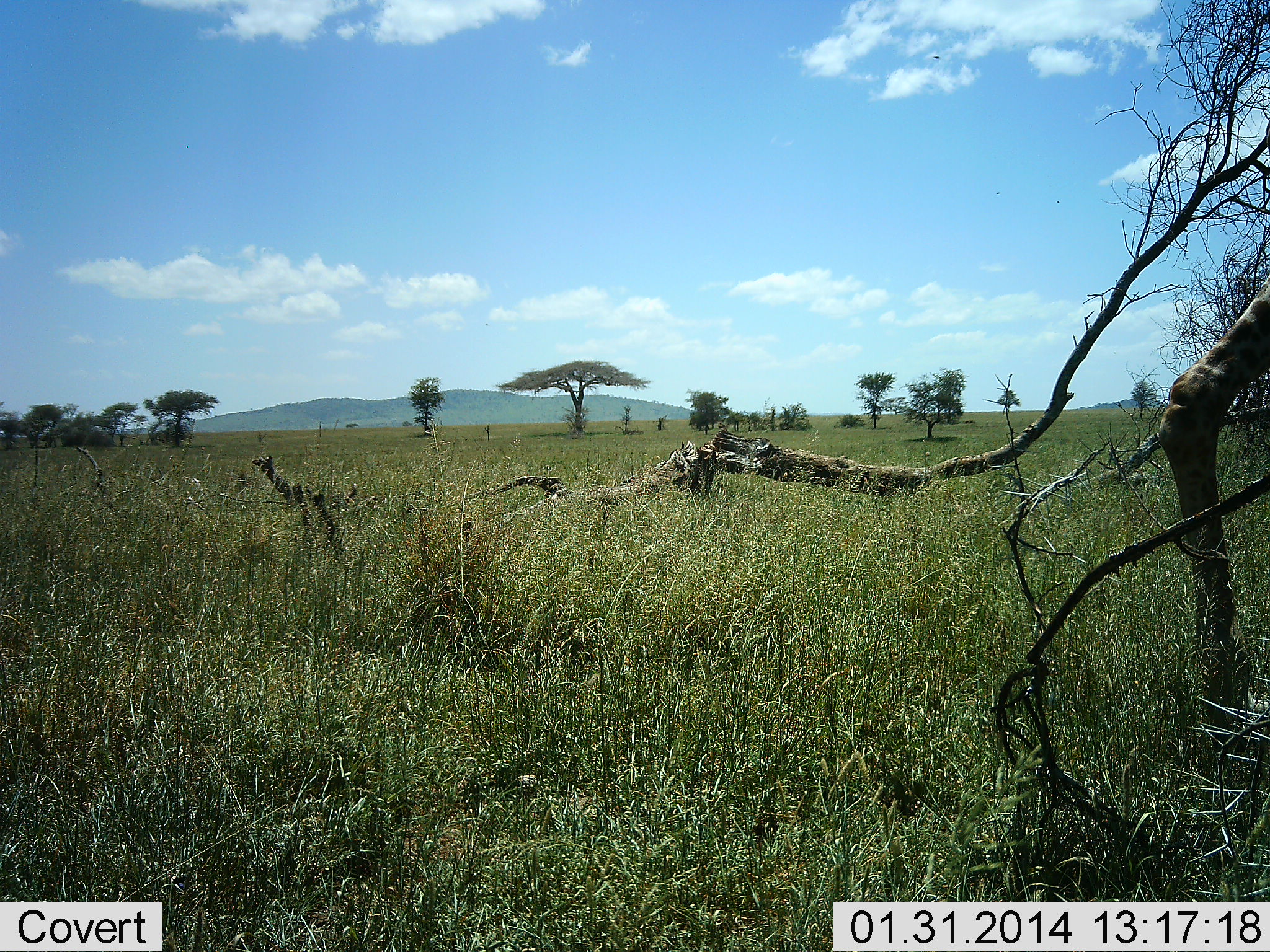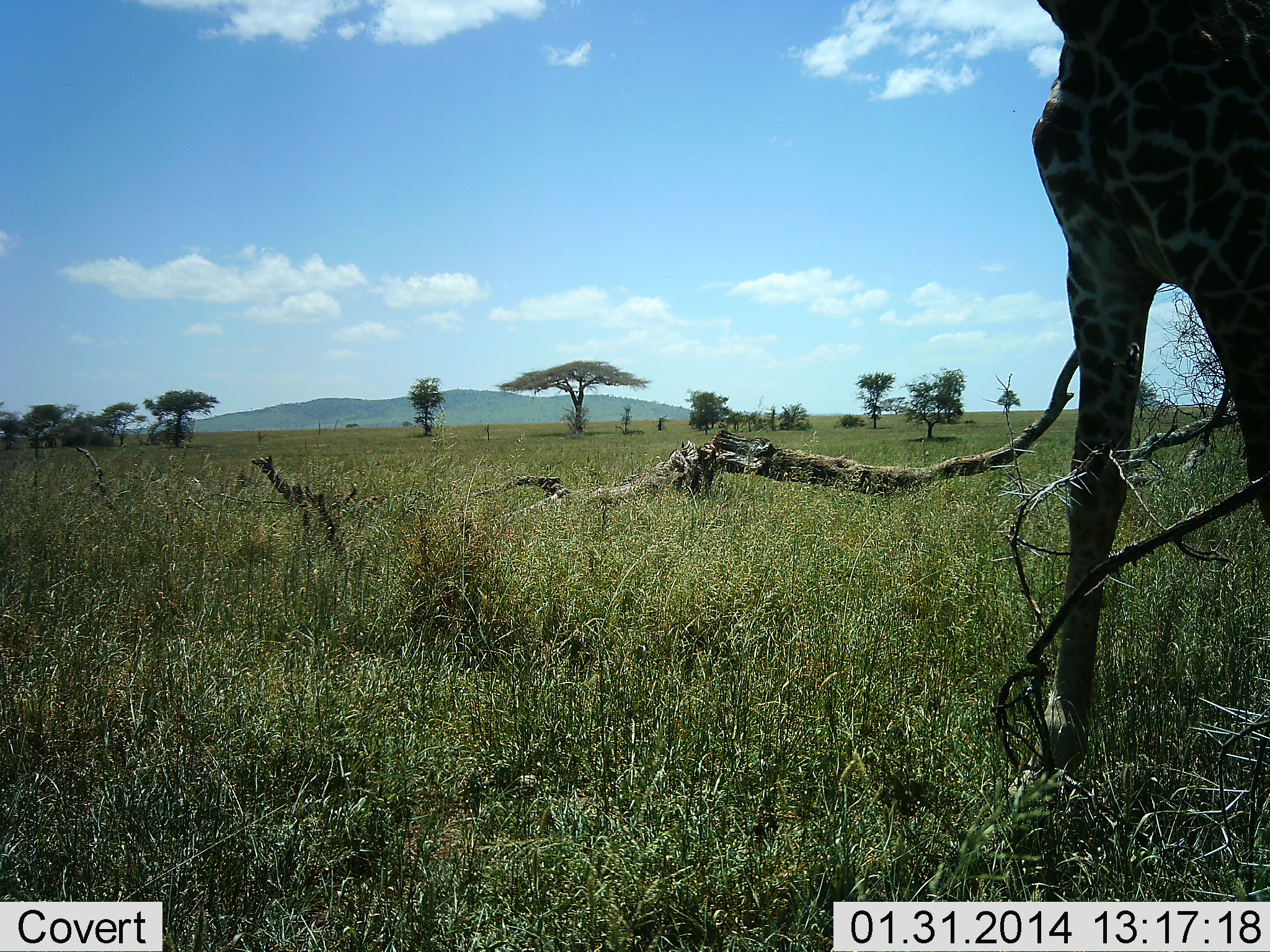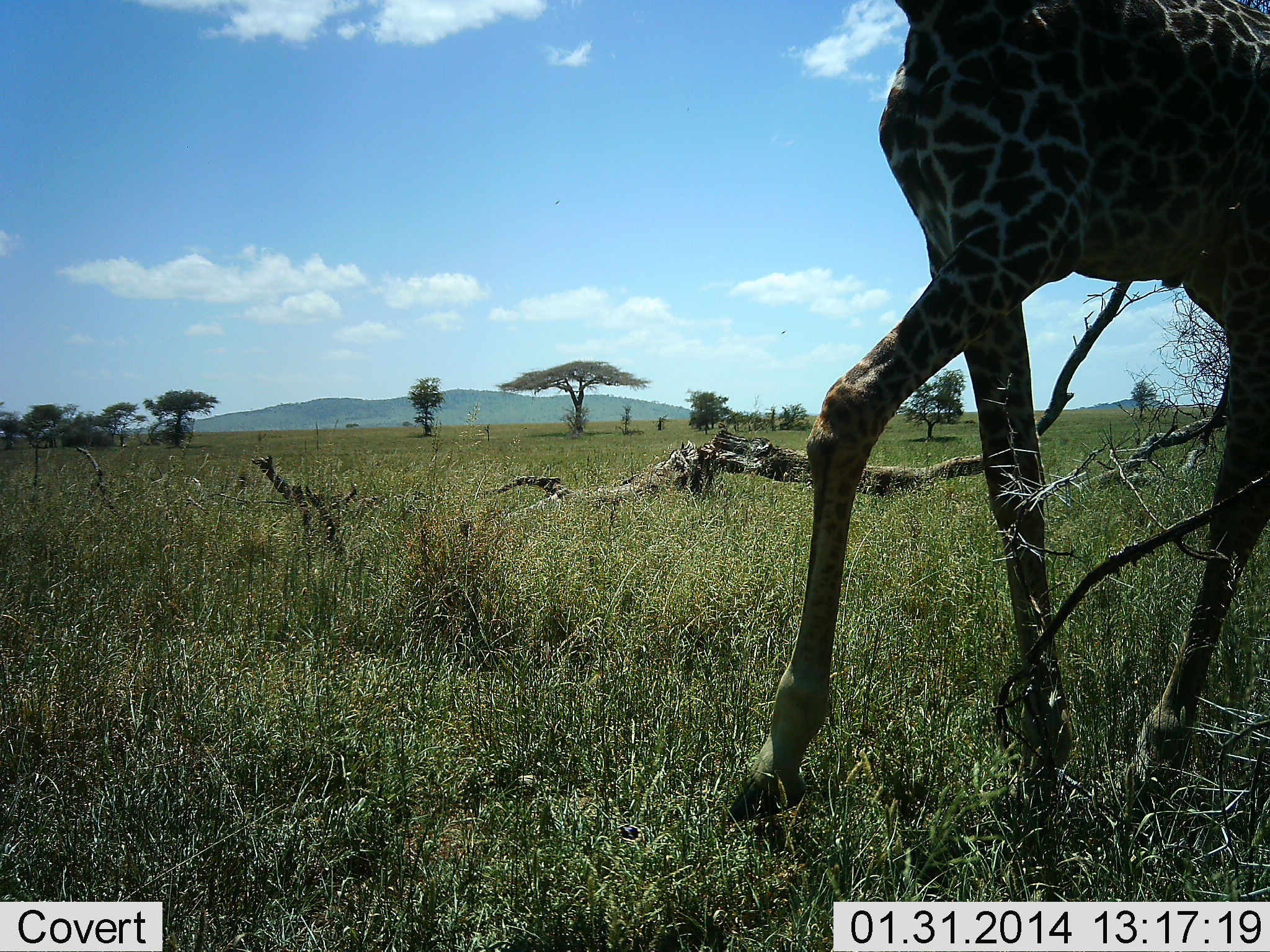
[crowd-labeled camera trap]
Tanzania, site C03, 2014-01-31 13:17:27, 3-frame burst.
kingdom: Animalia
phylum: Chordata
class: Mammalia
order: Artiodactyla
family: Giraffidae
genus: Giraffa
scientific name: Giraffa camelopardalis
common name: giraffe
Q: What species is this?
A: Giraffe (Giraffa camelopardalis).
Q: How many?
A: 1.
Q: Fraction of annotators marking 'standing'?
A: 20%.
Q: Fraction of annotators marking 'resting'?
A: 0%.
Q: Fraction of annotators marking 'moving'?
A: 90%.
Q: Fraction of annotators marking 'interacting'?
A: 0%.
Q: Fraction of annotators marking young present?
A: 0%.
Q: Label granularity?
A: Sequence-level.